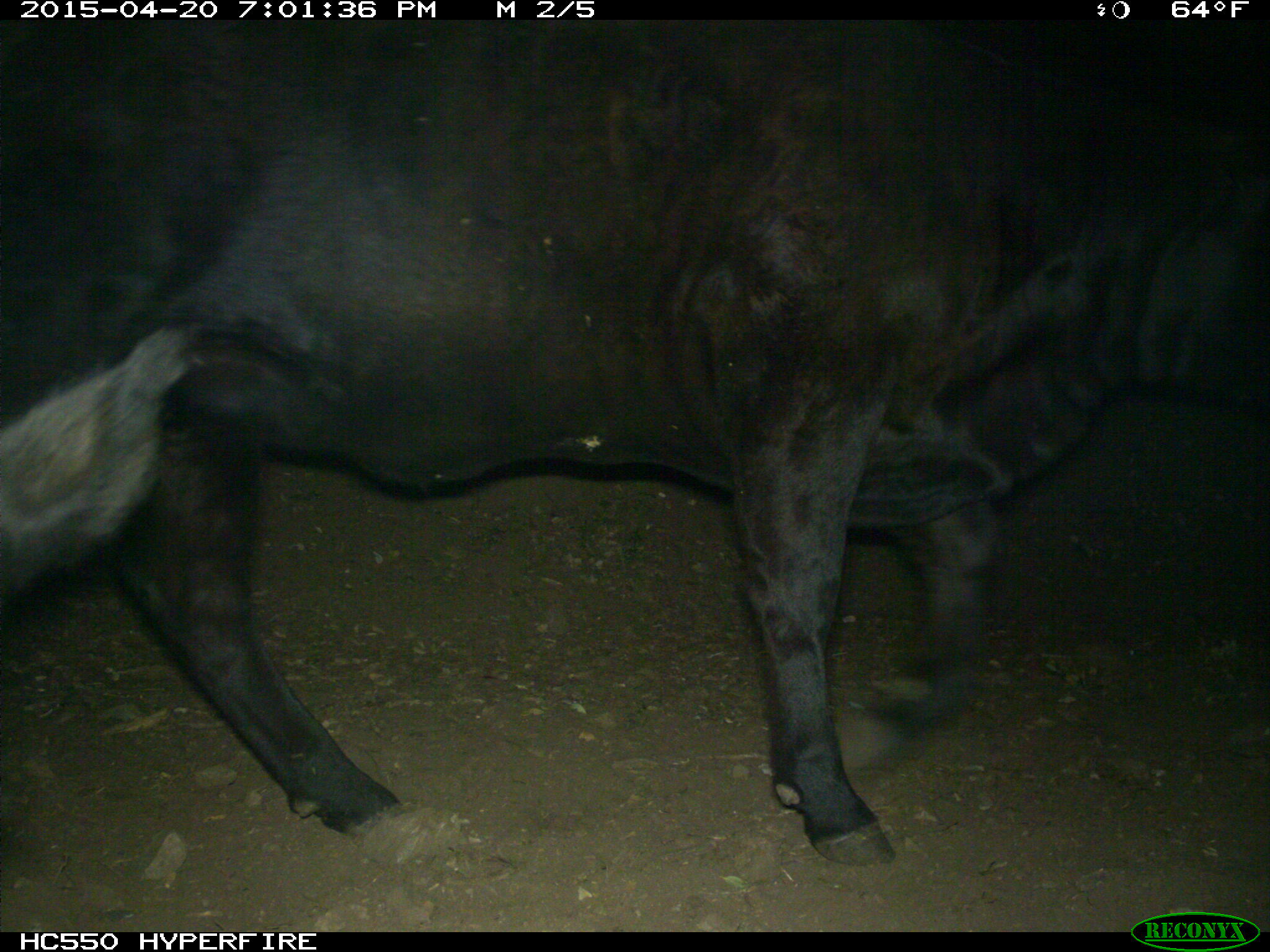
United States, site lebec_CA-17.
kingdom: Animalia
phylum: Chordata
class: Mammalia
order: Artiodactyla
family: Bovidae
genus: Bos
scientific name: Bos taurus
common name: domestic cow